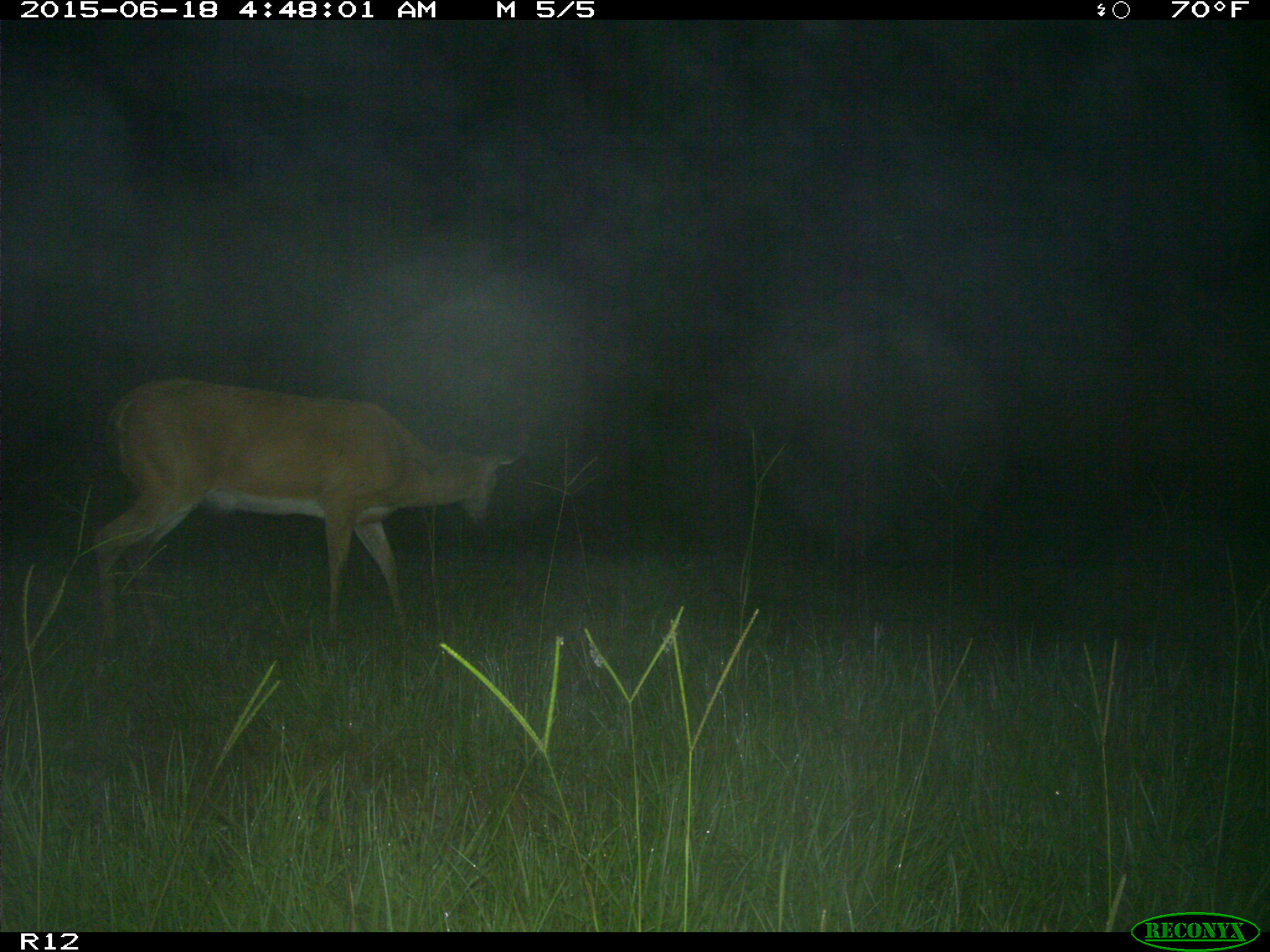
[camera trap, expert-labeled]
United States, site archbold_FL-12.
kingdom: Animalia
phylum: Chordata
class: Mammalia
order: Artiodactyla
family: Cervidae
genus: Odocoileus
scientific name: Odocoileus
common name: deer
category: unidentified deer